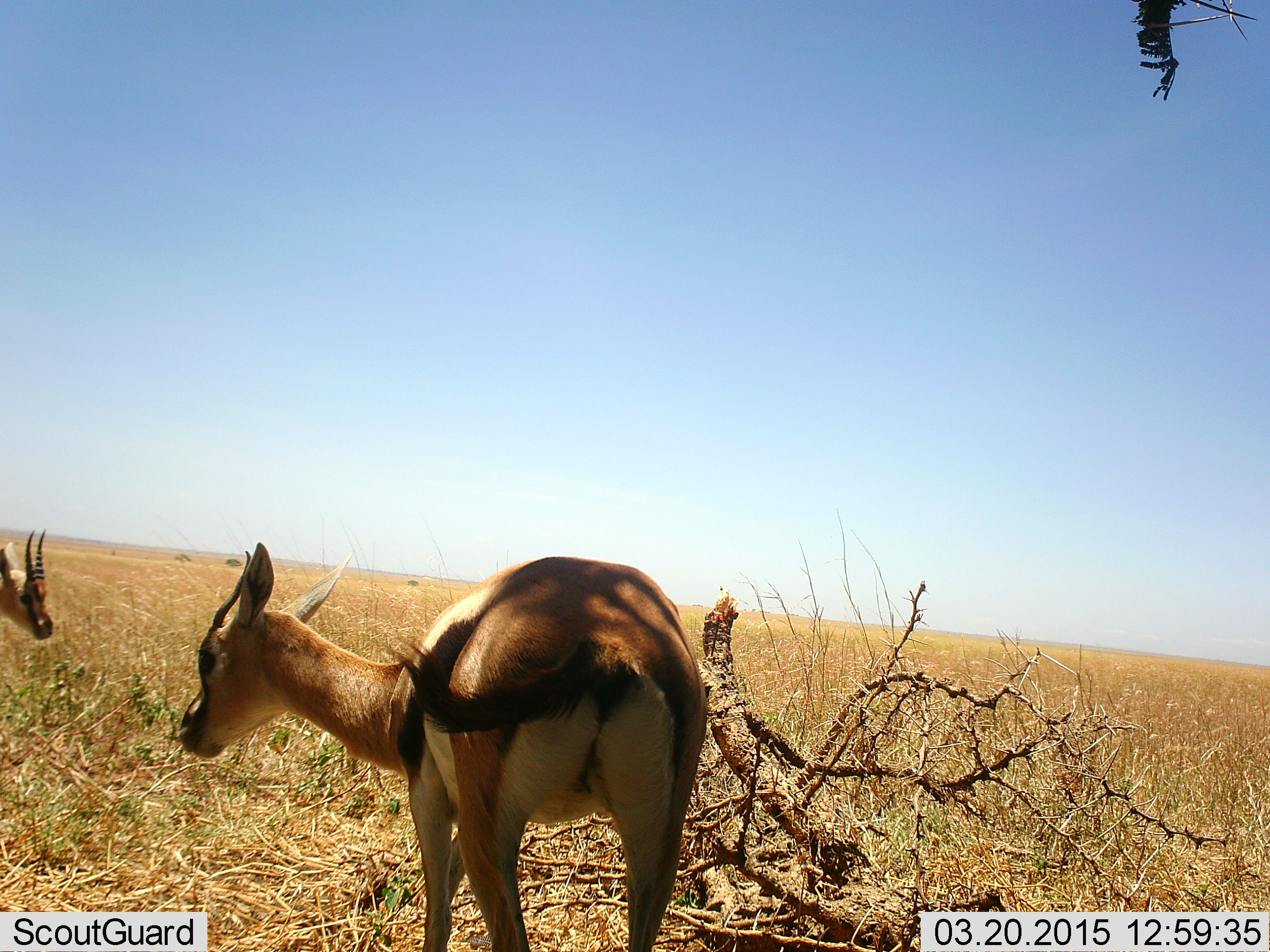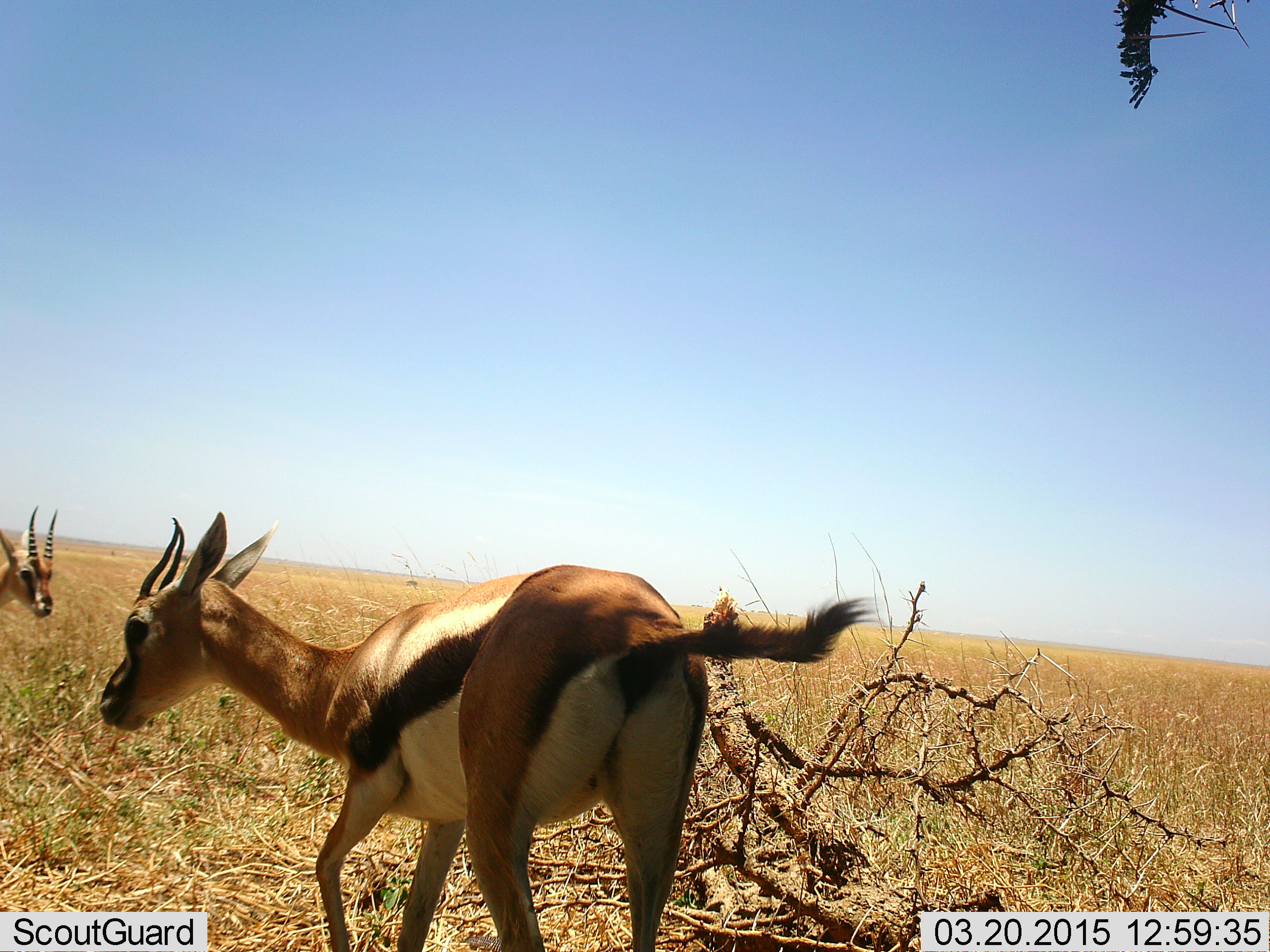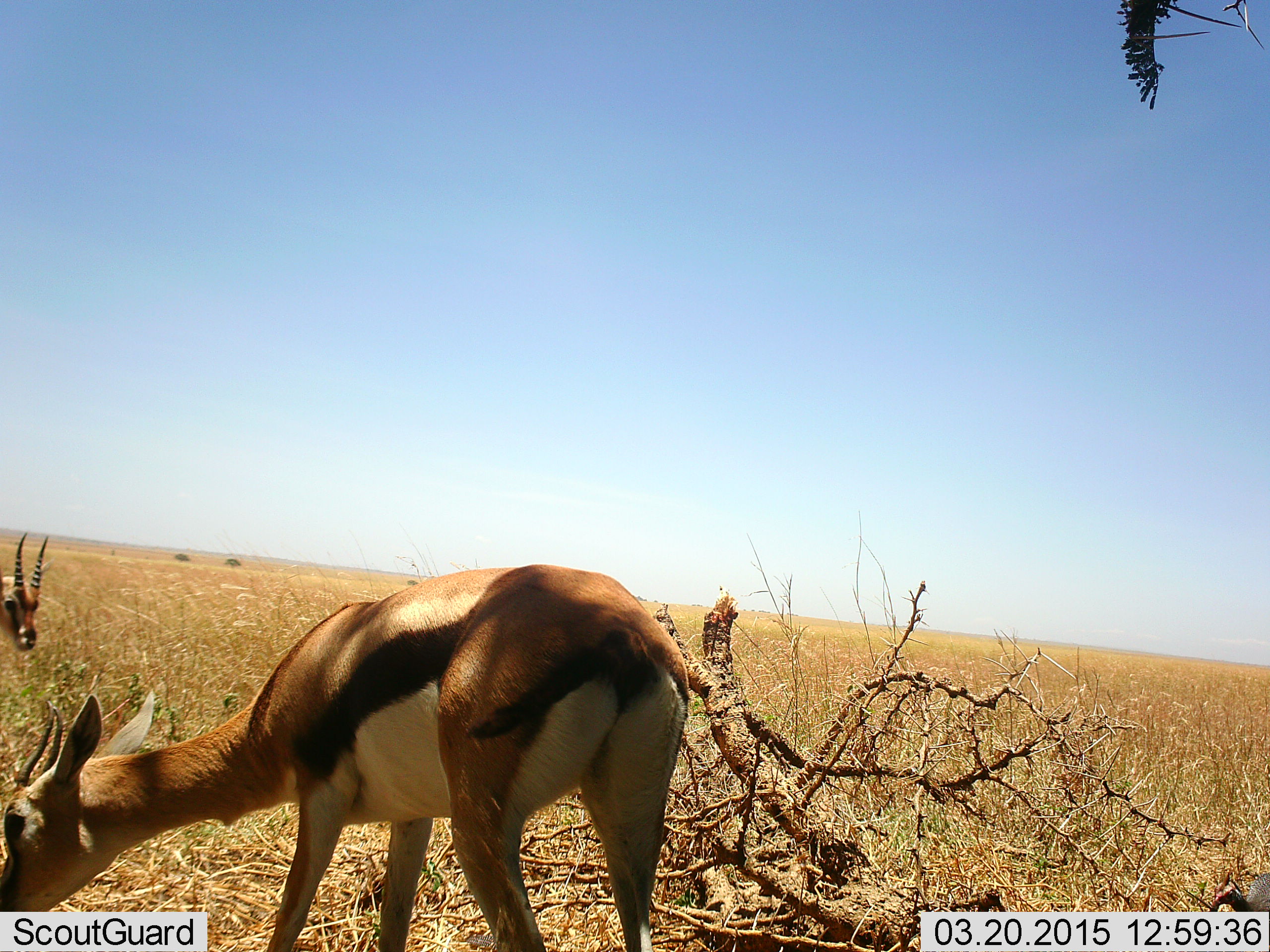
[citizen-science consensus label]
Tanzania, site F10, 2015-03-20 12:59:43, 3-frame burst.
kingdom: Animalia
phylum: Chordata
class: Mammalia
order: Artiodactyla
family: Bovidae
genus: Eudorcas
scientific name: Eudorcas thomsonii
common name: thomson's gazelle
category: gazellethomsons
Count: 2.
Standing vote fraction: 70%.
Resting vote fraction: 0%.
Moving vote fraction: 10%.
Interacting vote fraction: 0%.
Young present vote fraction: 0%.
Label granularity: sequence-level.